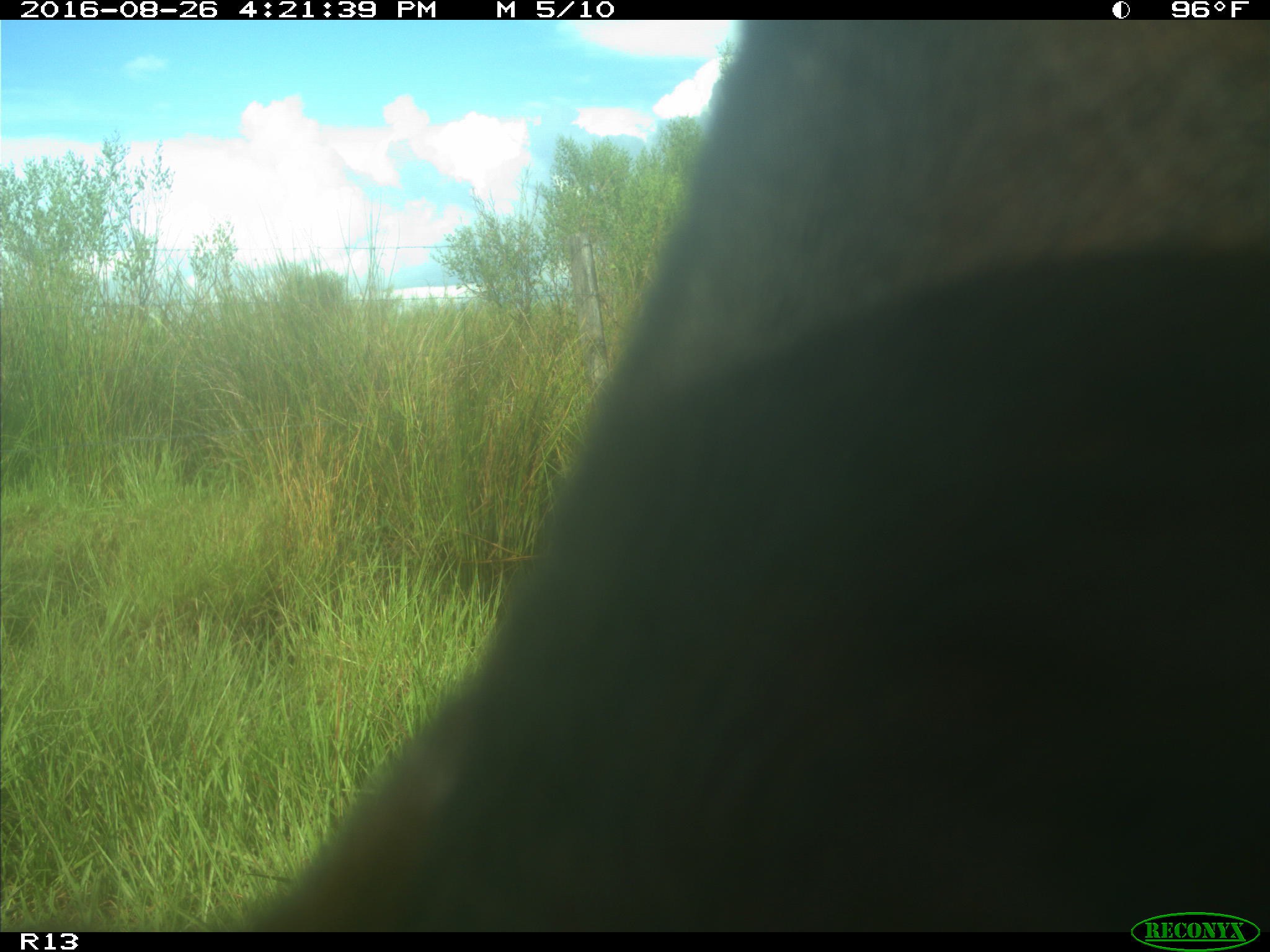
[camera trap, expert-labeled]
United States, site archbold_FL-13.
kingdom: Animalia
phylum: Chordata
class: Mammalia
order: Artiodactyla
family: Bovidae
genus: Bos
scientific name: Bos taurus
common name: domestic cow